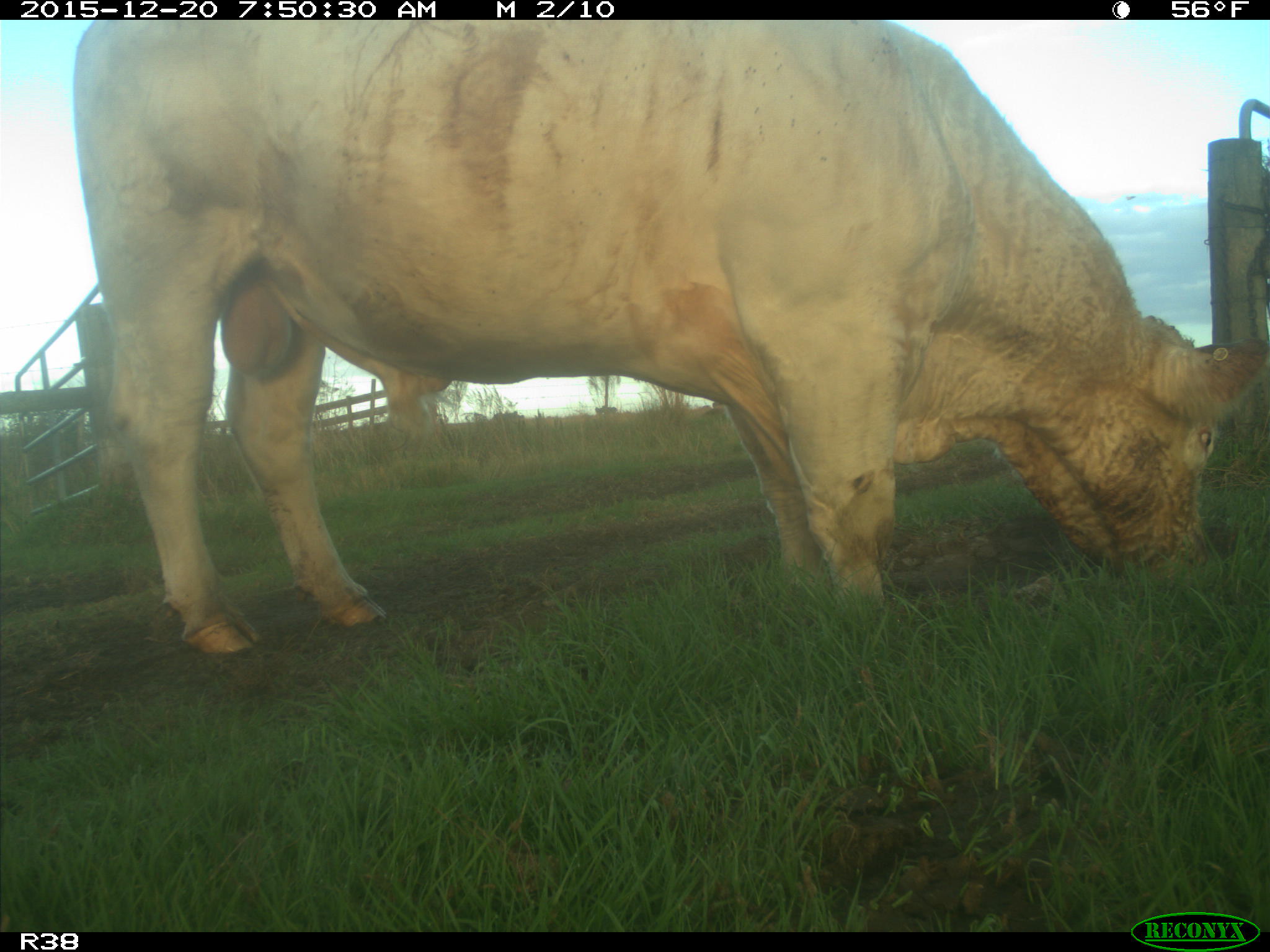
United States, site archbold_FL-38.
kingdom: Animalia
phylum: Chordata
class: Mammalia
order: Artiodactyla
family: Bovidae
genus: Bos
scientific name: Bos taurus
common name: domestic cow